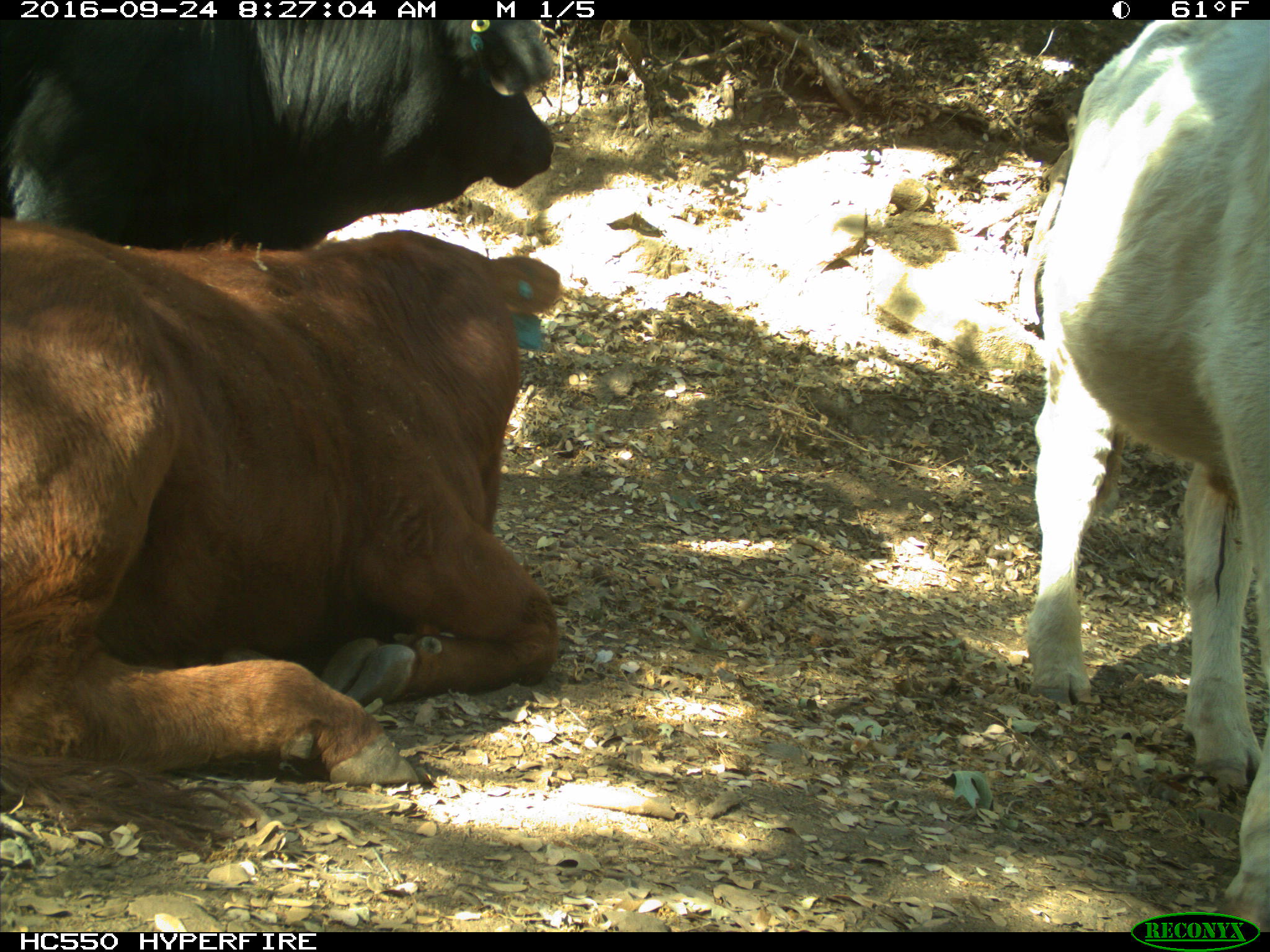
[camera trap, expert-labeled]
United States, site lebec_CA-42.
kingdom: Animalia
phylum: Chordata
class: Mammalia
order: Artiodactyla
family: Bovidae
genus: Bos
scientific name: Bos taurus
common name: domestic cow